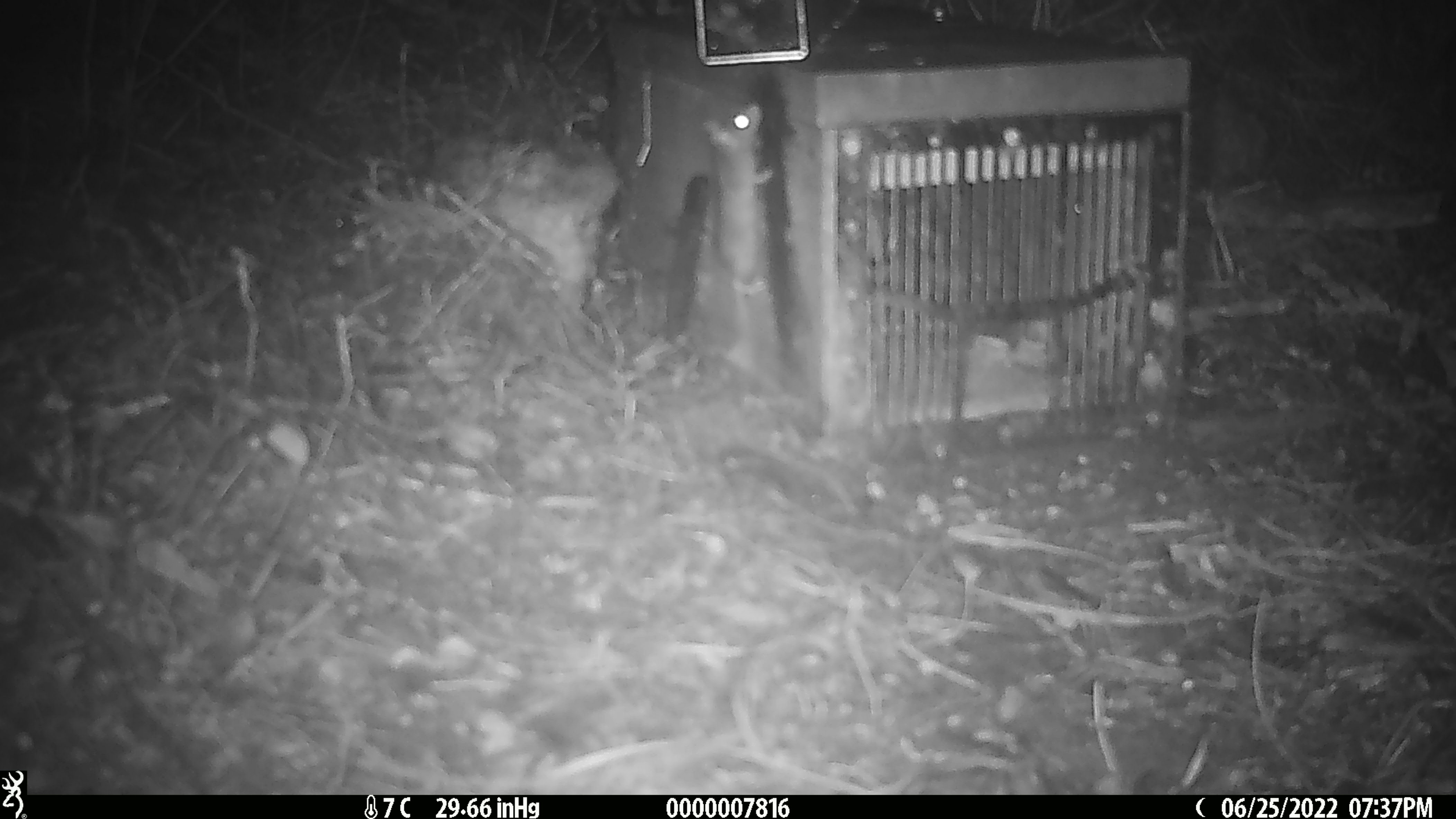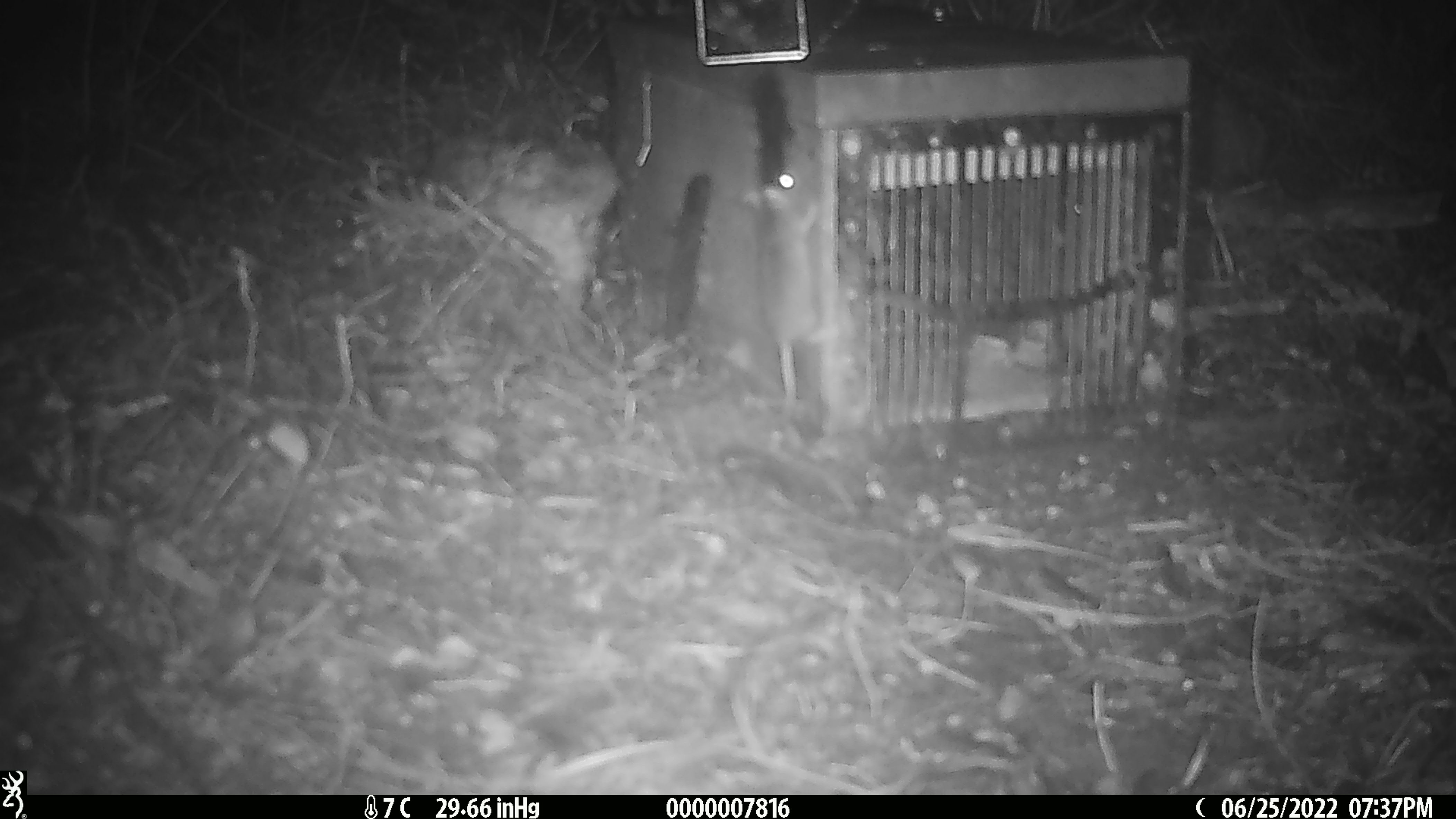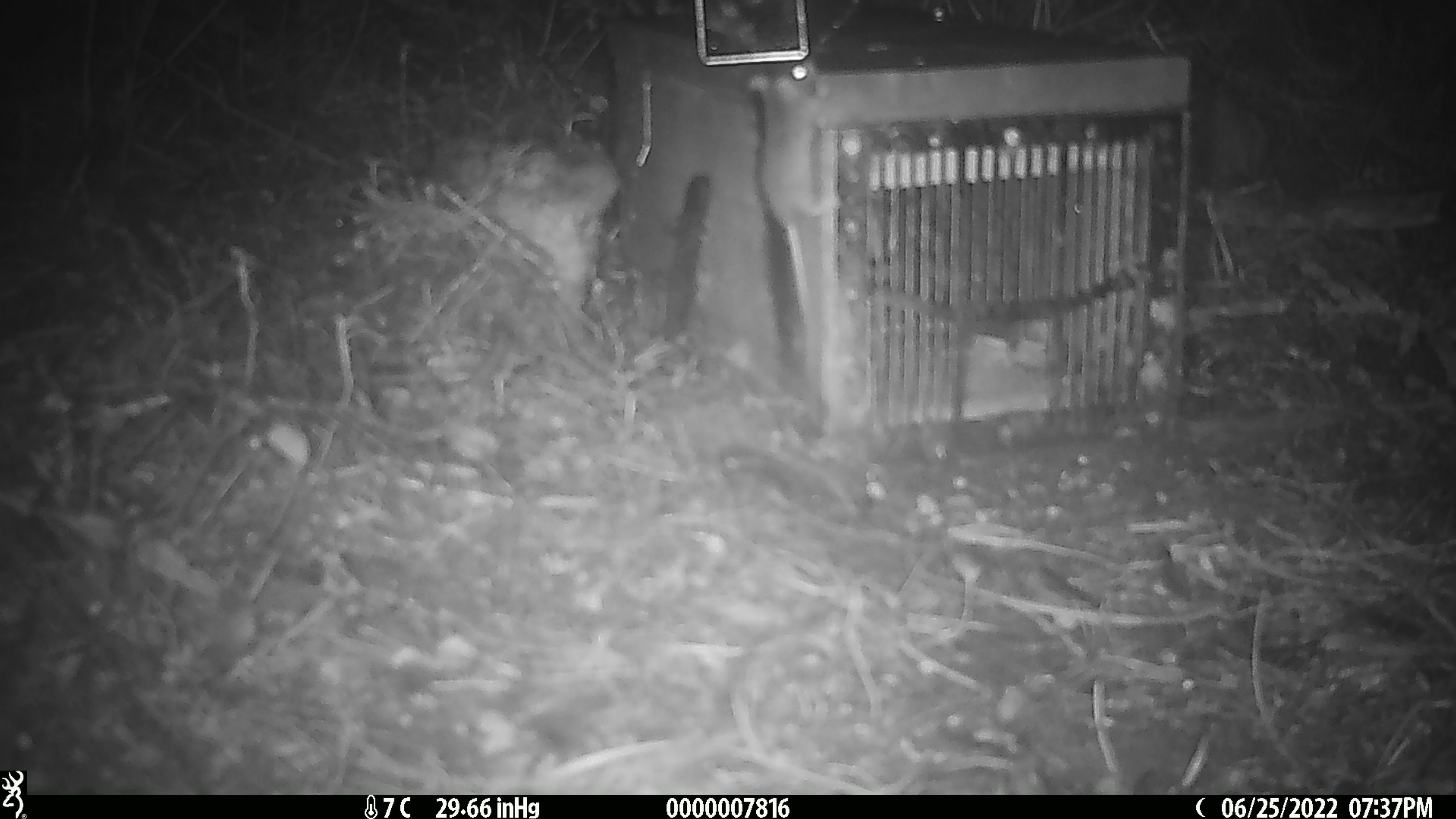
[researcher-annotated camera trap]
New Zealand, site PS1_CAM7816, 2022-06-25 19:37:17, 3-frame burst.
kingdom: Animalia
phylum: Chordata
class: Mammalia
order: Rodentia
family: Muridae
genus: Mus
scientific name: Mus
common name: mouse